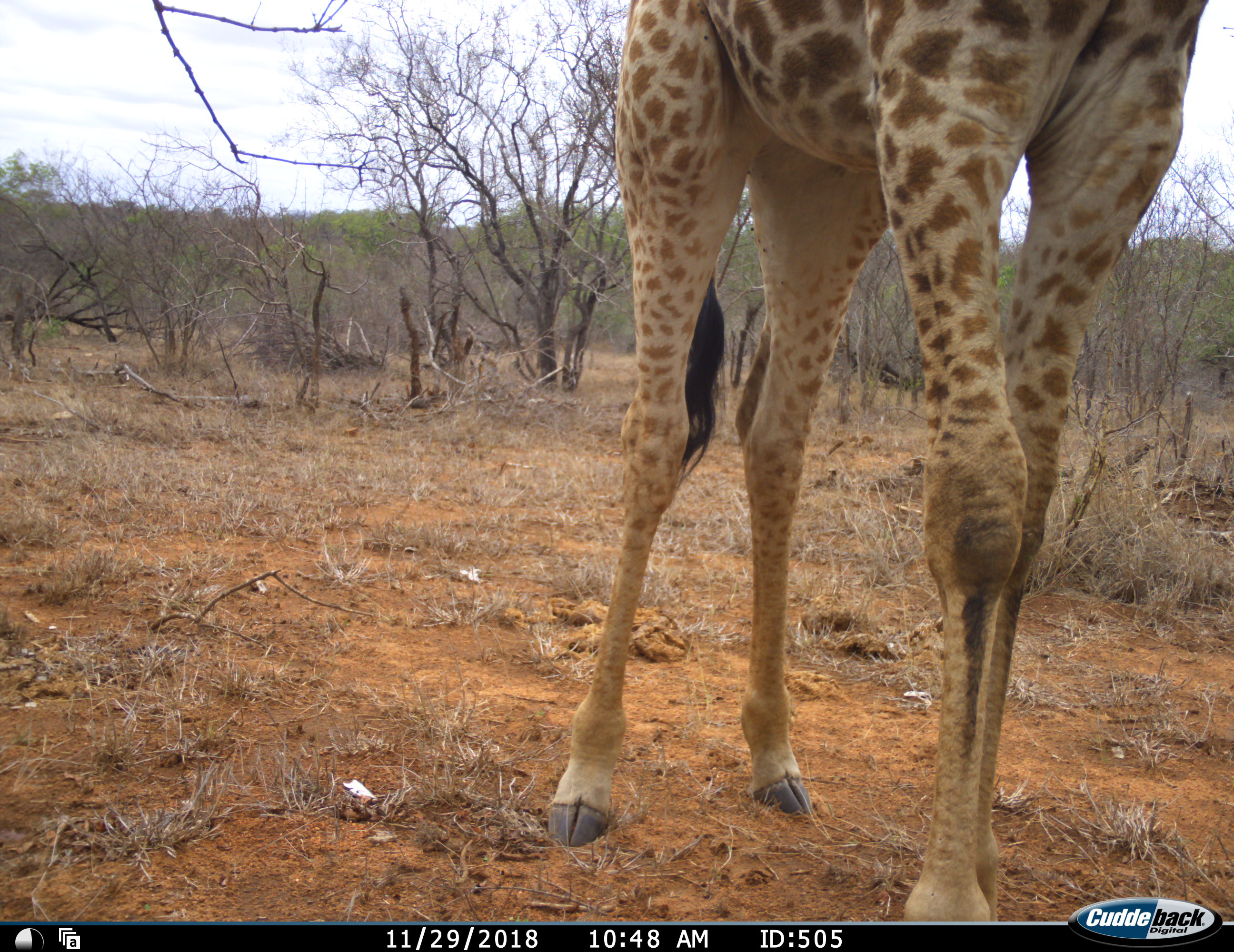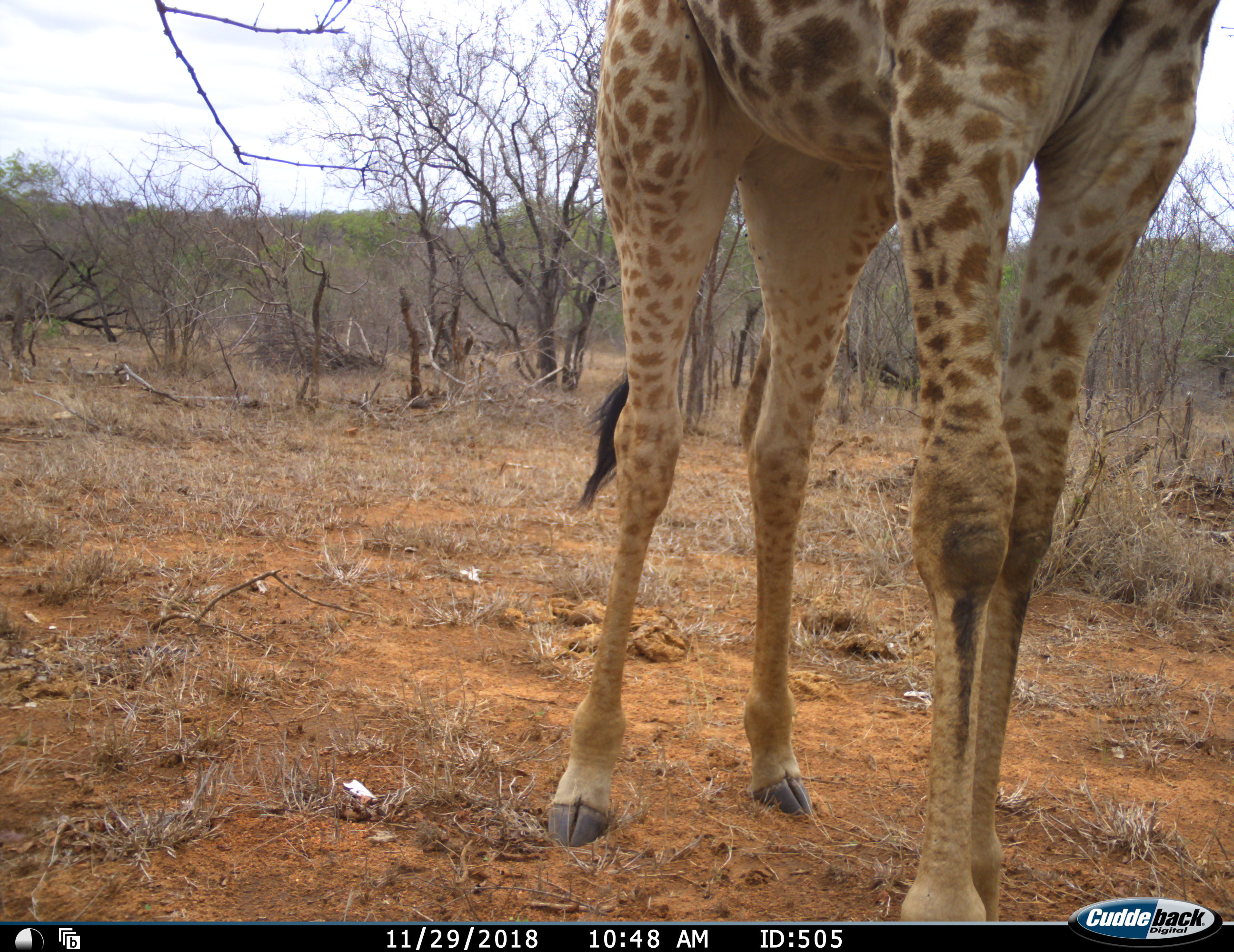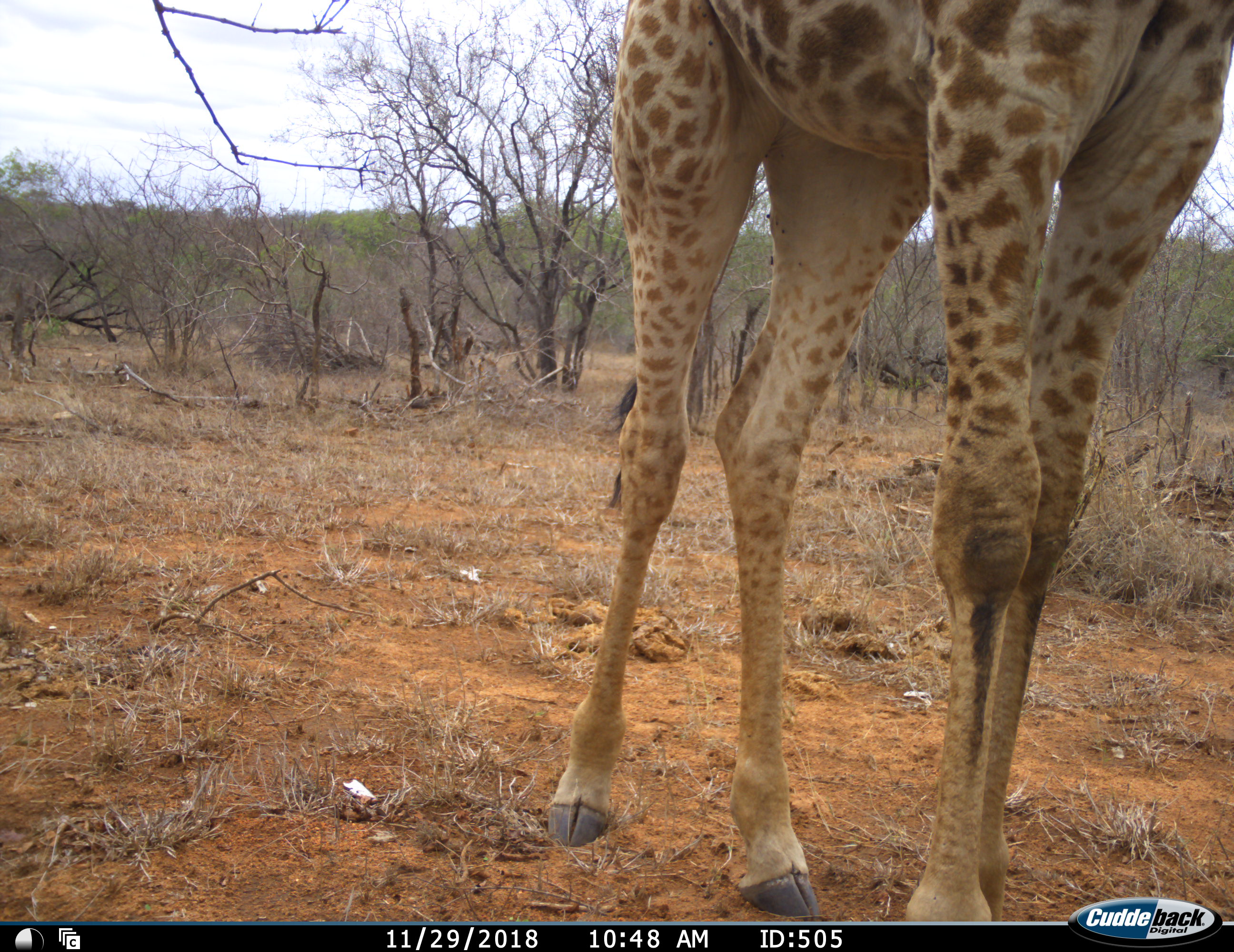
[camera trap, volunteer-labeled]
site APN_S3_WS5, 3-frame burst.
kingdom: Animalia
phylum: Chordata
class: Mammalia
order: Artiodactyla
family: Giraffidae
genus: Giraffa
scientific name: Giraffa camelopardalis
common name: giraffe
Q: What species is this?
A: Giraffe (Giraffa camelopardalis).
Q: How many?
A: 1.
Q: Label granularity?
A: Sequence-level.